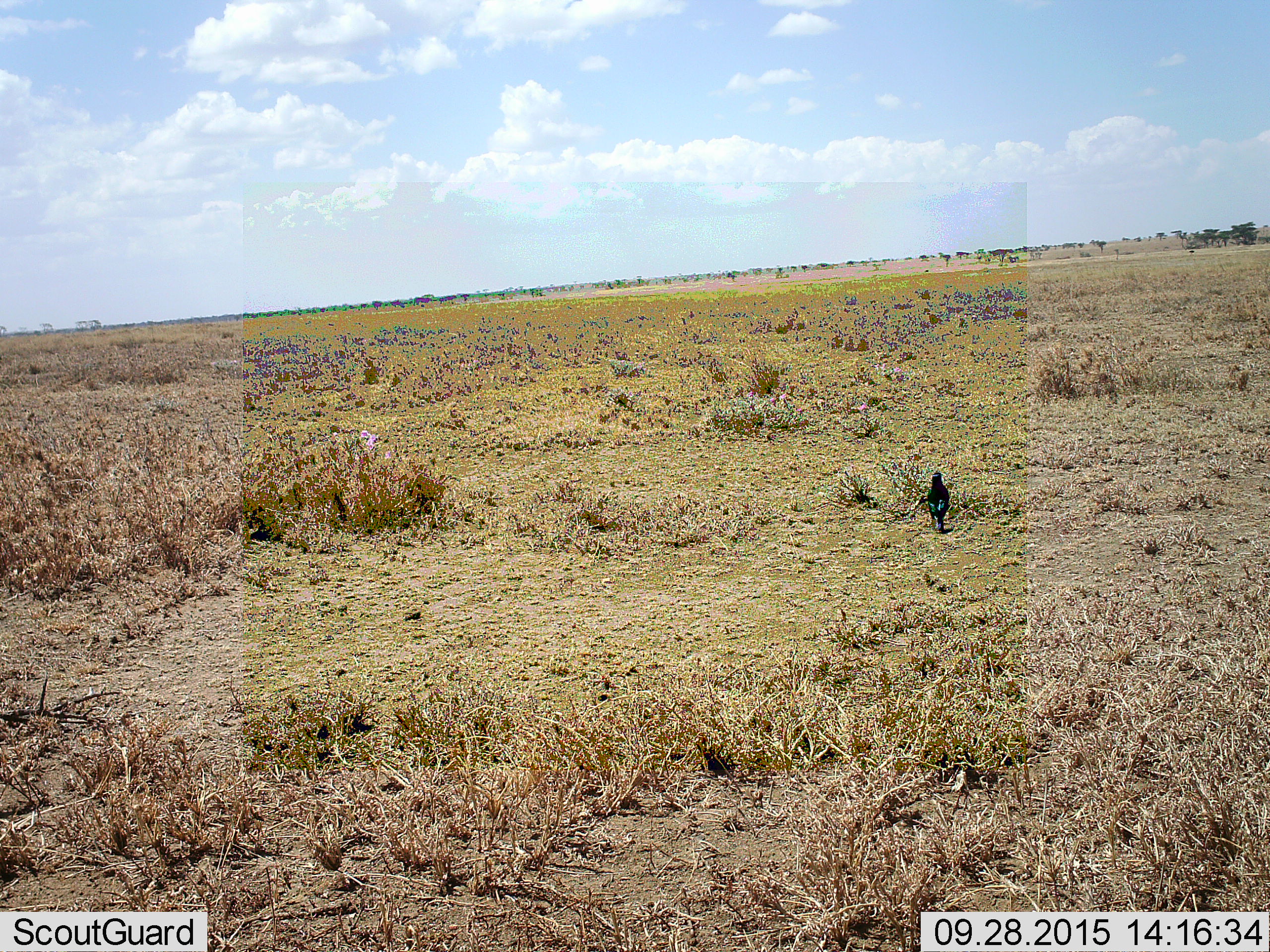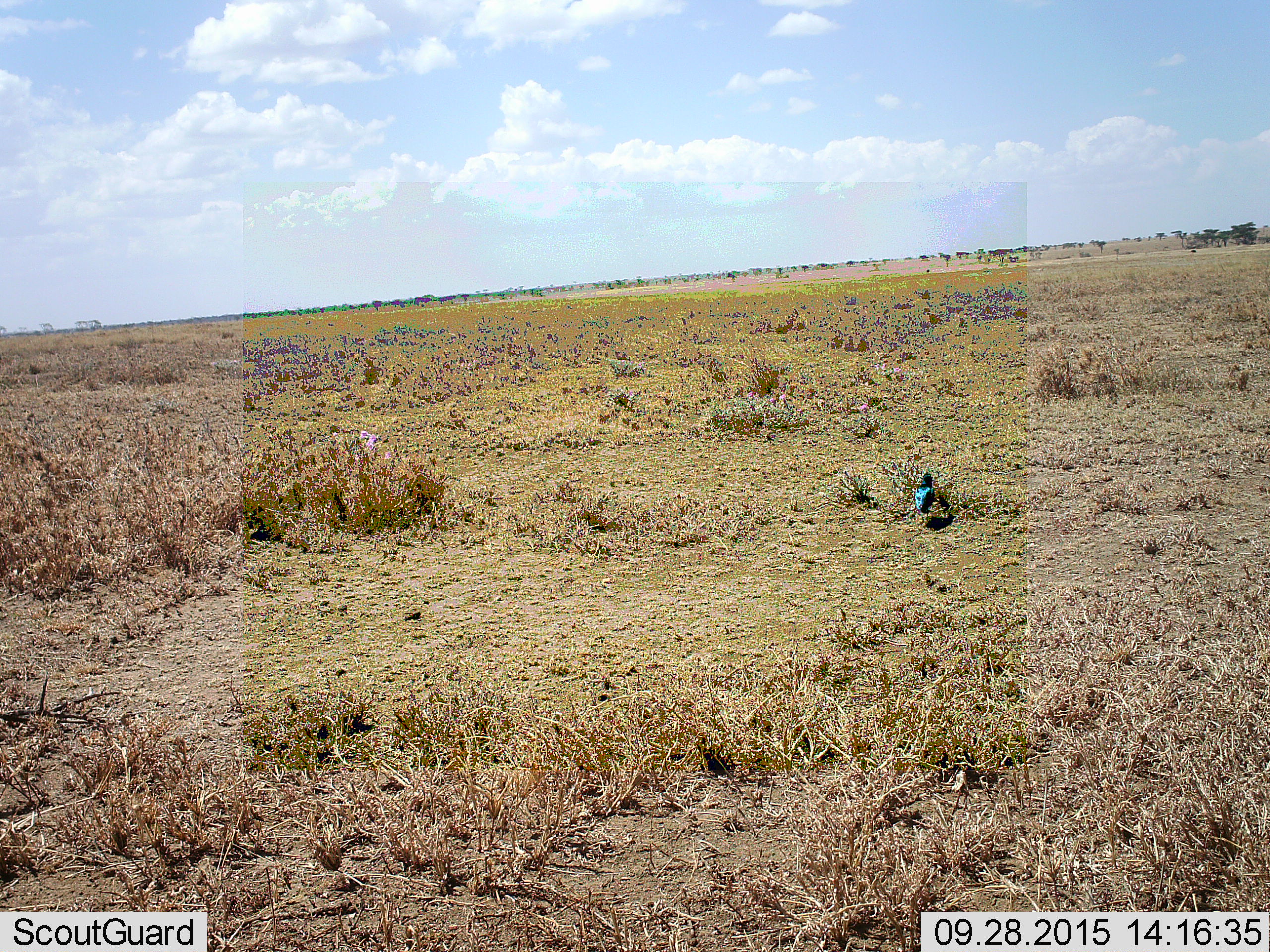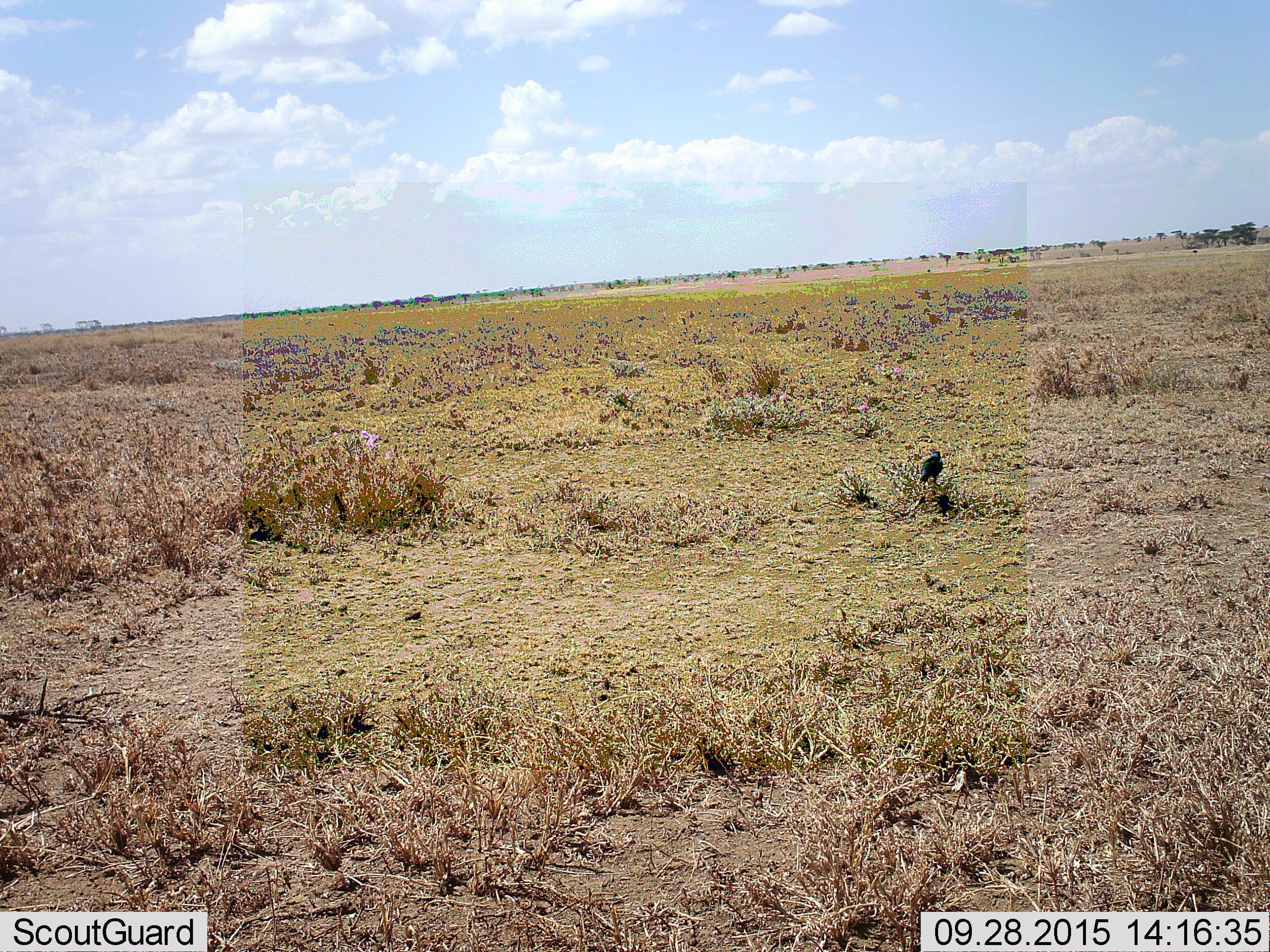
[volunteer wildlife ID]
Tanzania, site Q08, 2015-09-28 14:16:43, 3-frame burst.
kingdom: Animalia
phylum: Chordata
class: Aves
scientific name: Aves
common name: bird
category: otherbird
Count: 1.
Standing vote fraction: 17%.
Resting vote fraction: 0%.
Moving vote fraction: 83%.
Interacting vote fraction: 0%.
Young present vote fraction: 0%.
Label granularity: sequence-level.